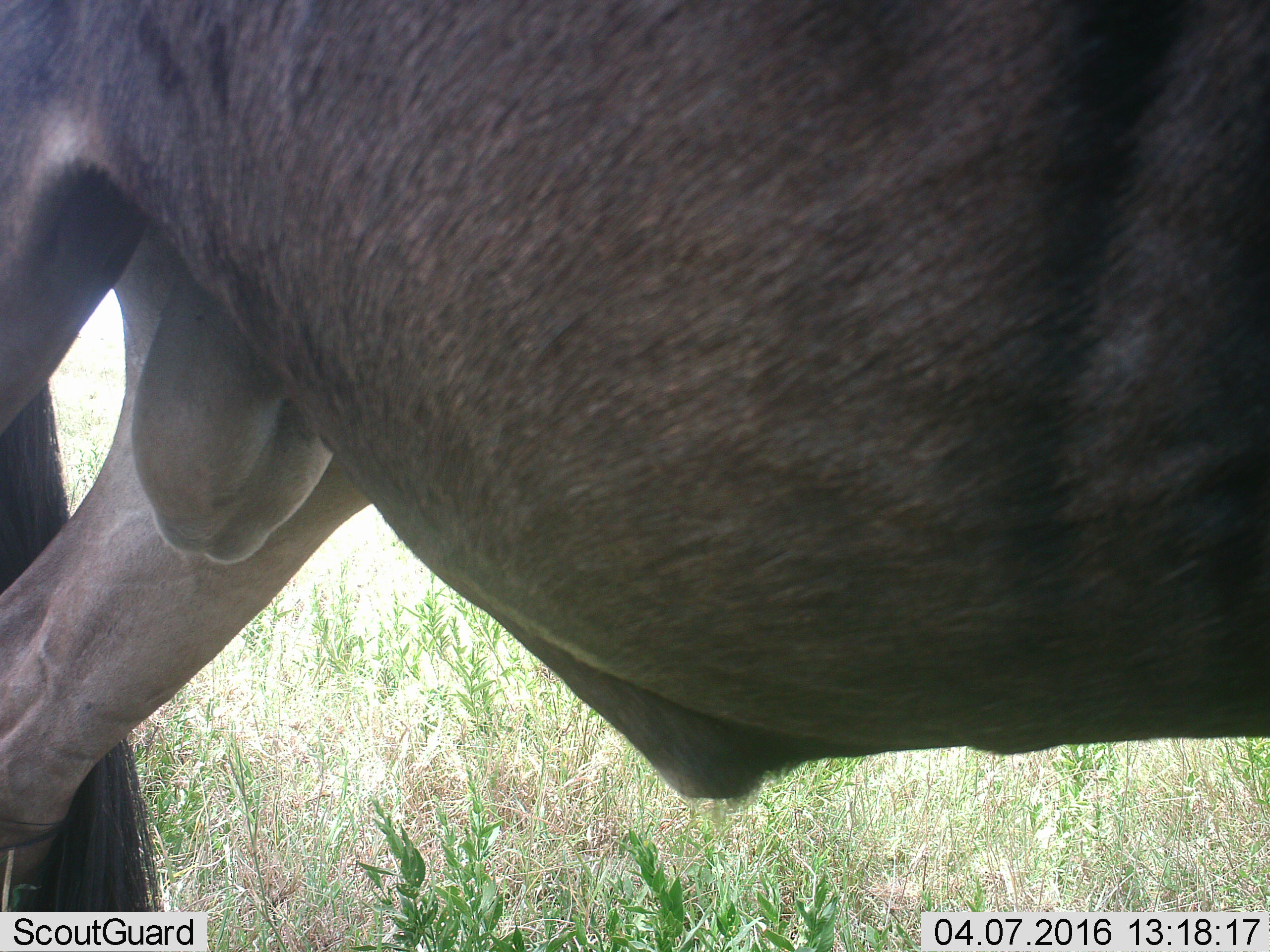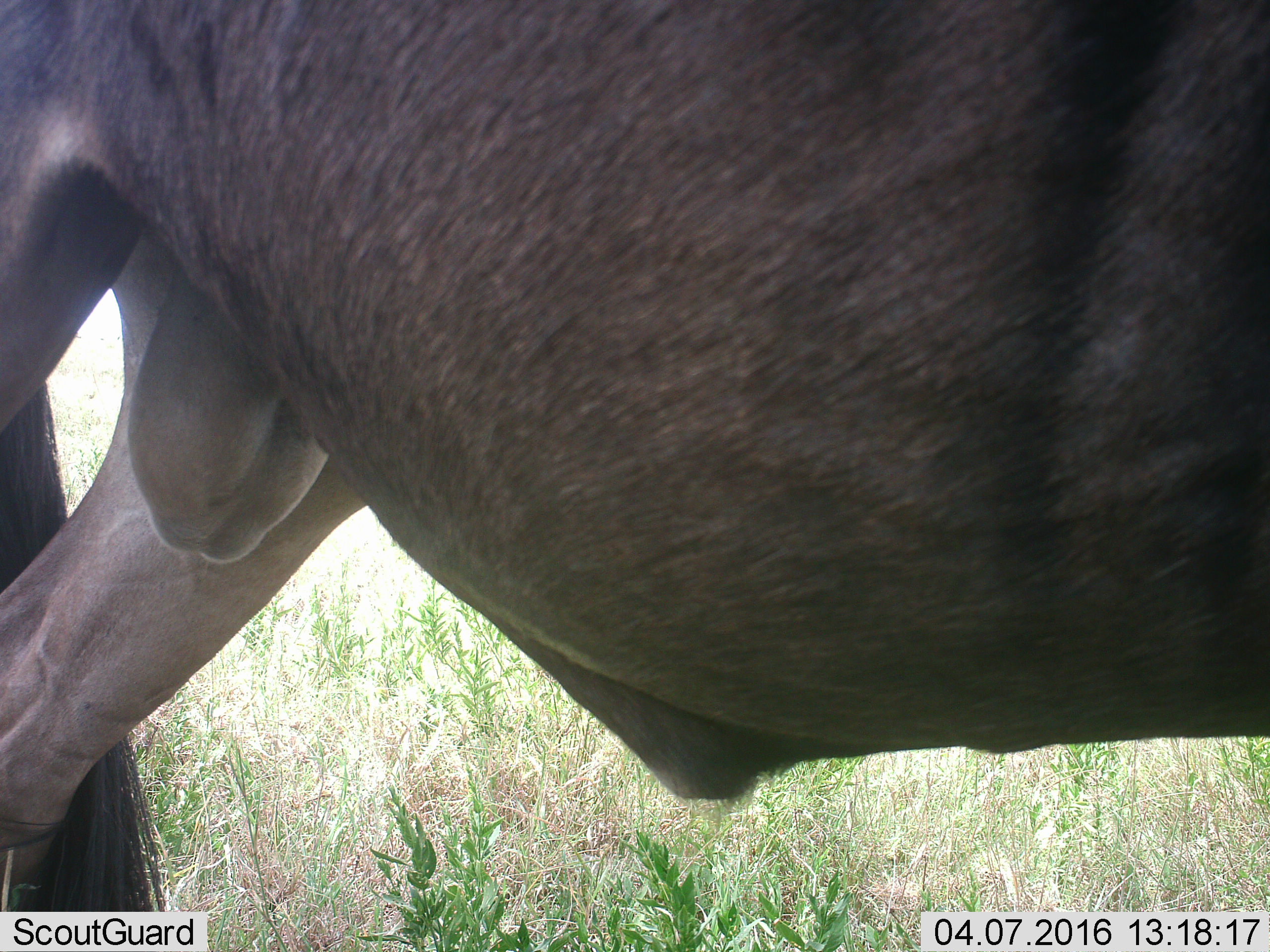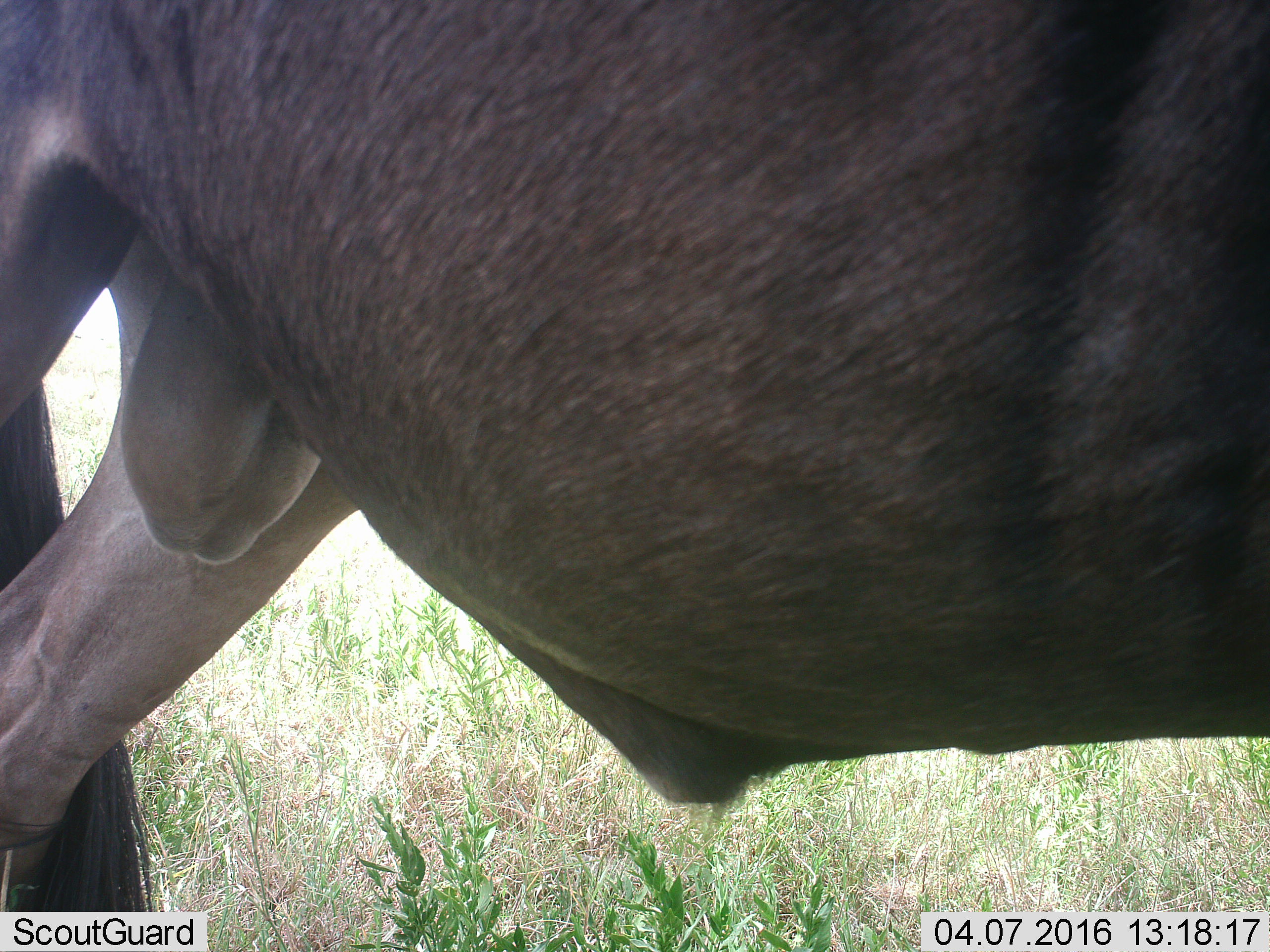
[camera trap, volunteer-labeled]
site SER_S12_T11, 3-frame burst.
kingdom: Animalia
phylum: Chordata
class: Mammalia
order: Artiodactyla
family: Bovidae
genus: Connochaetes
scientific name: Connochaetes taurinus taurinus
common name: blue wildebeest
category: wildebeestblue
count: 1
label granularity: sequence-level